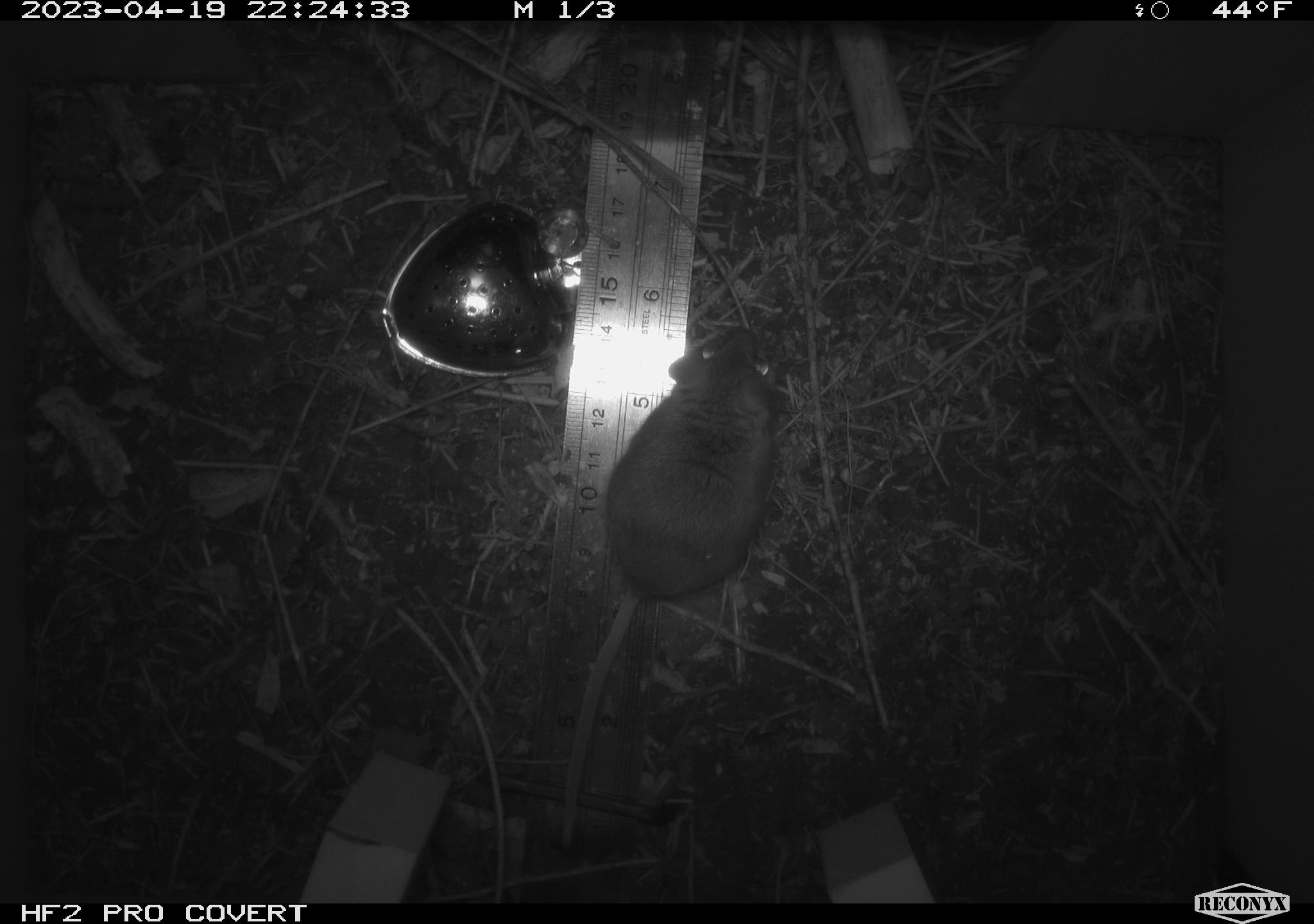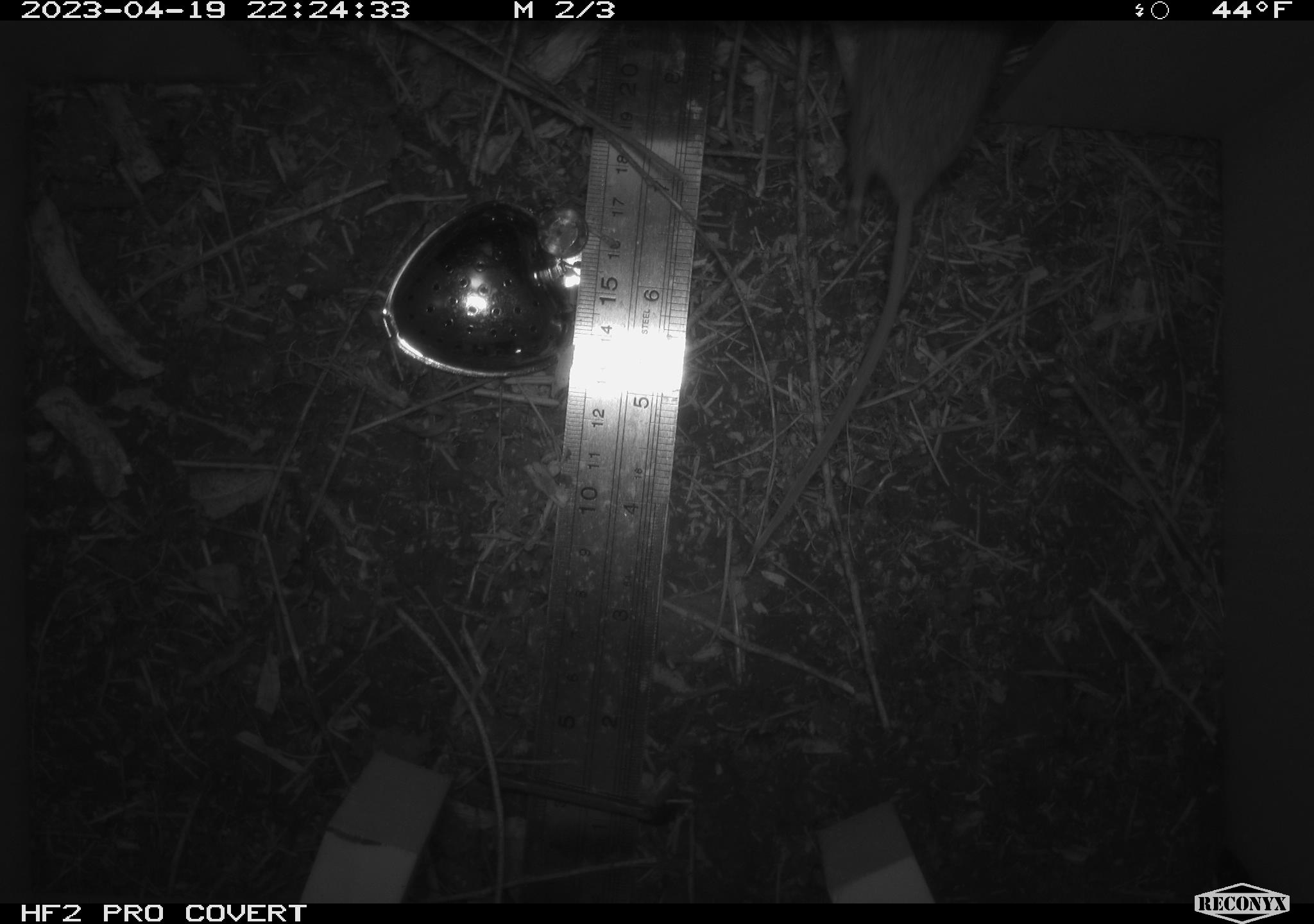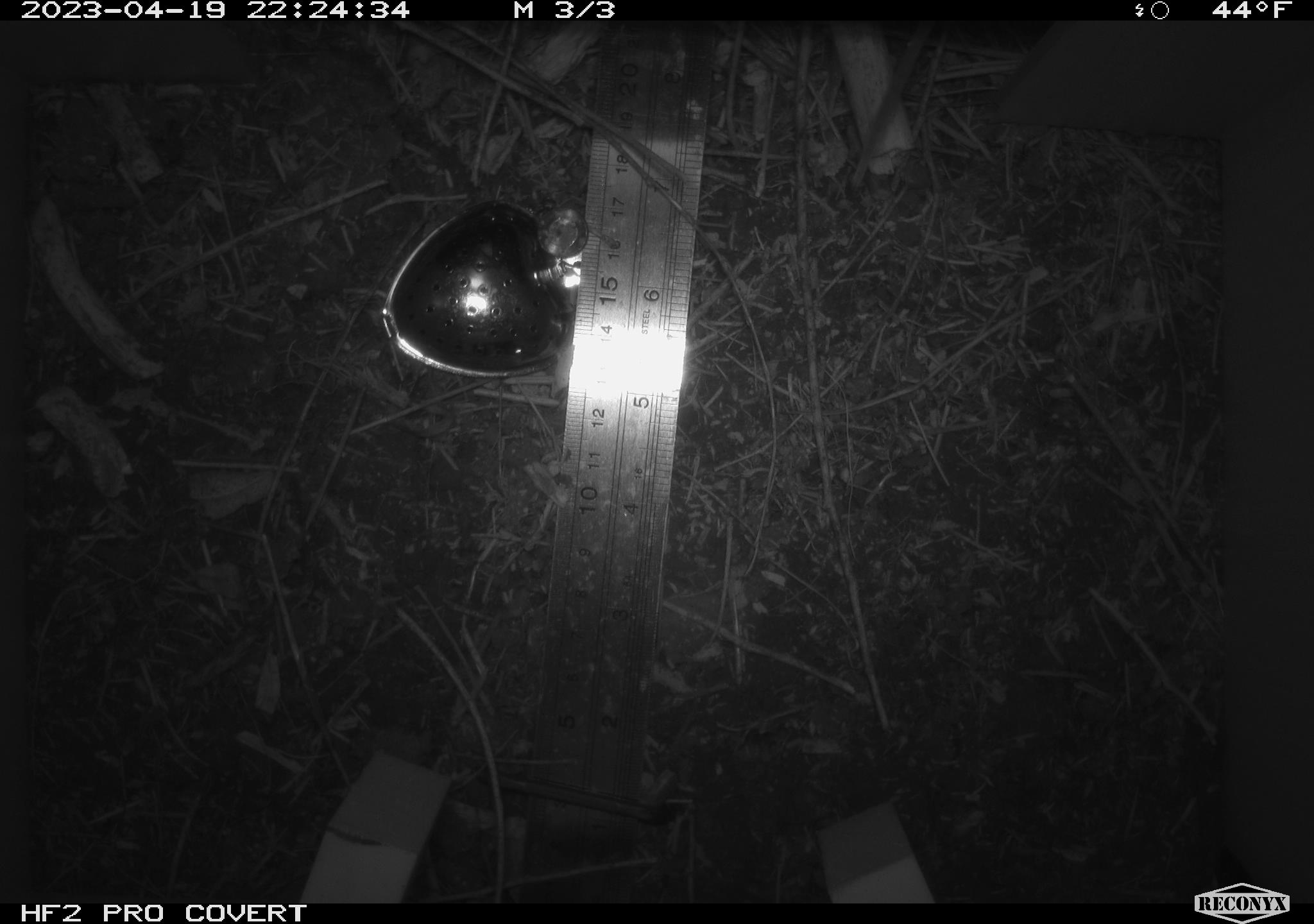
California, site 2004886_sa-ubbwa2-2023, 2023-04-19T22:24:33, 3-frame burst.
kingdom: Animalia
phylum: Chordata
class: Mammalia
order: Rodentia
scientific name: Rodentia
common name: mouse species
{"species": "mouse species (Rodentia)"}